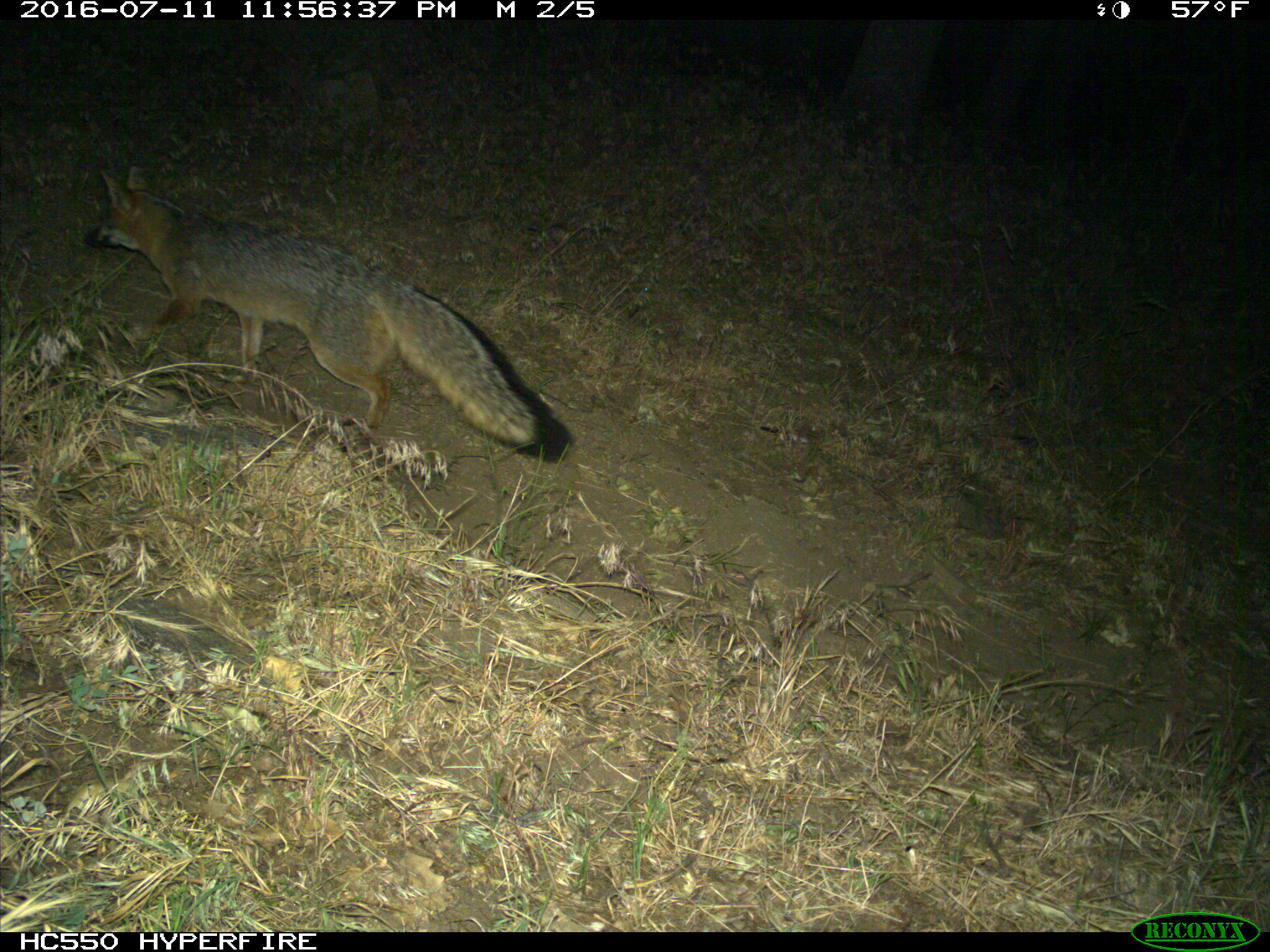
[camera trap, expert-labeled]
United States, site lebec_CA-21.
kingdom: Animalia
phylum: Chordata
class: Mammalia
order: Carnivora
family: Canidae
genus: Urocyon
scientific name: Urocyon cinereoargenteus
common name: gray fox